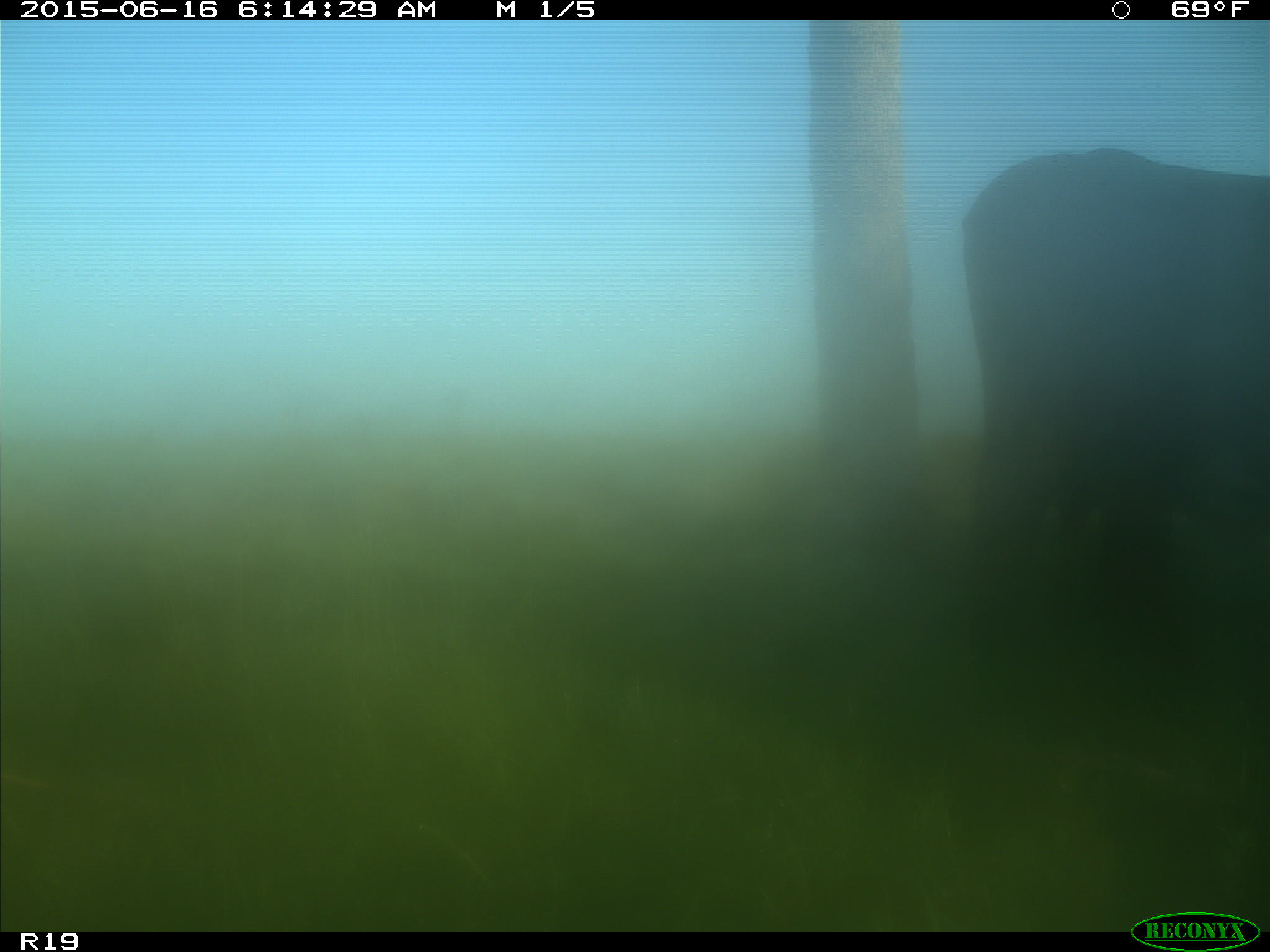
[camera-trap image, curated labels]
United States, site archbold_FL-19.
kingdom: Animalia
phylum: Chordata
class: Mammalia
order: Artiodactyla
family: Bovidae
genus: Bos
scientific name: Bos taurus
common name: domestic cow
Bos taurus (domestic cow).